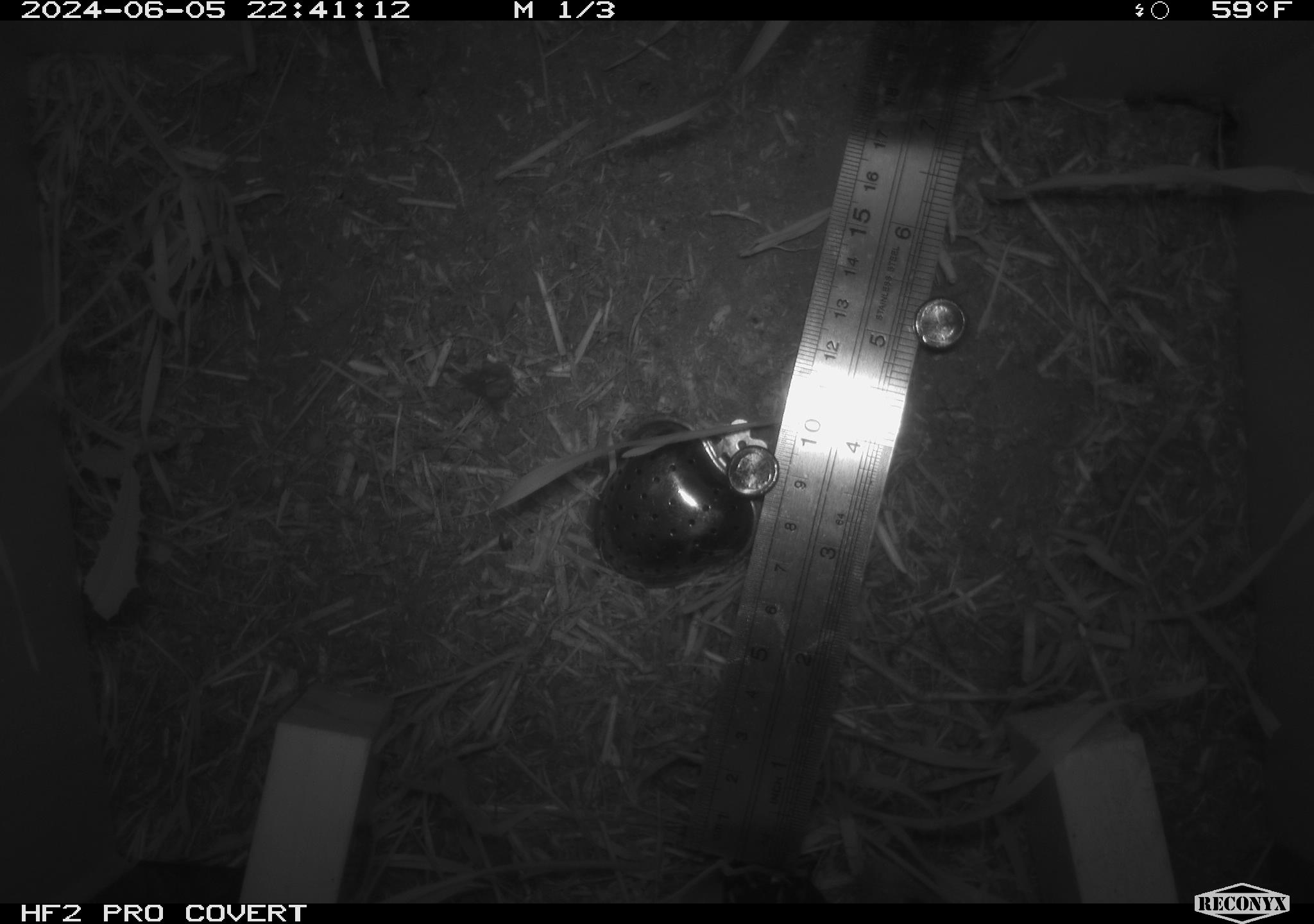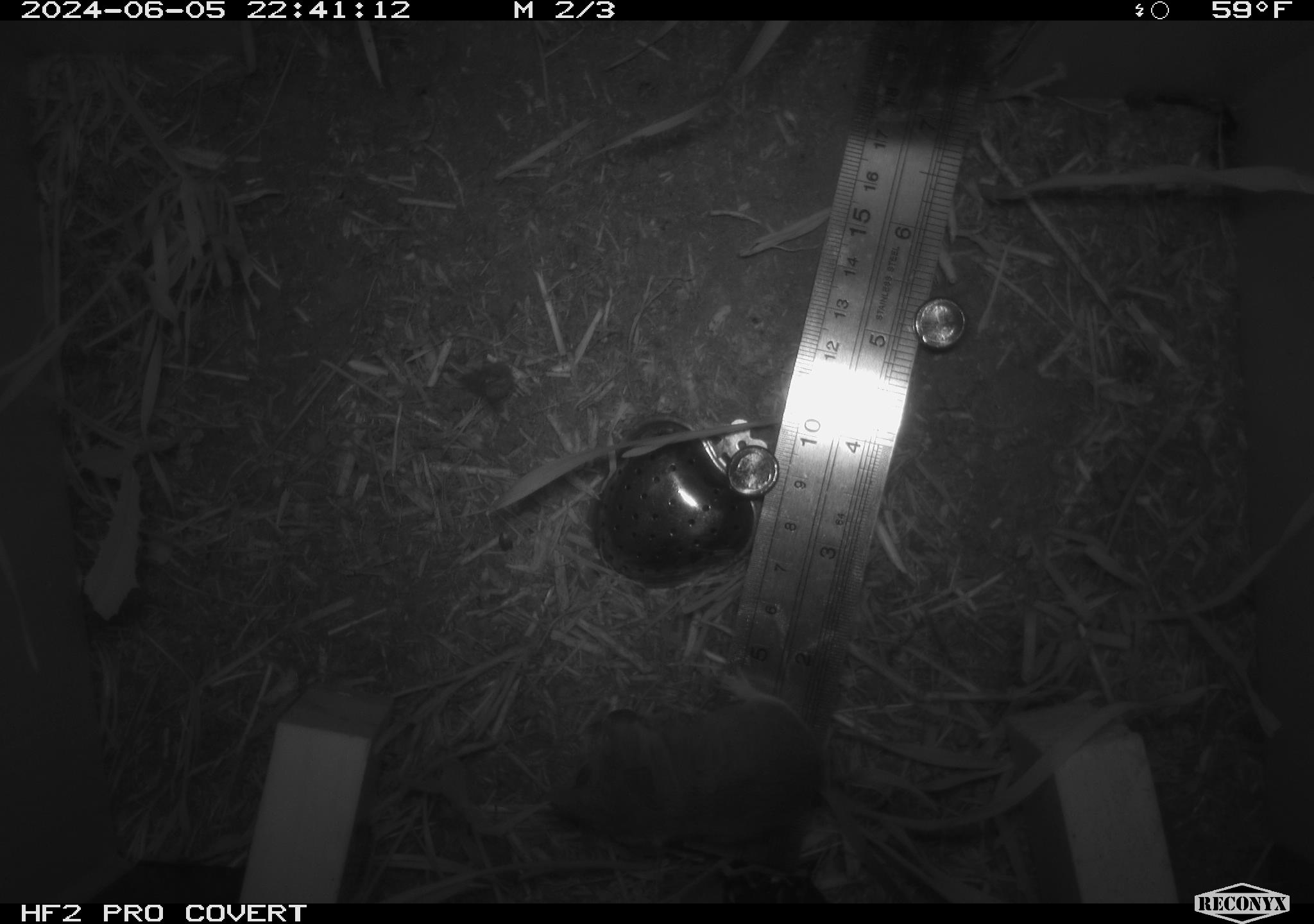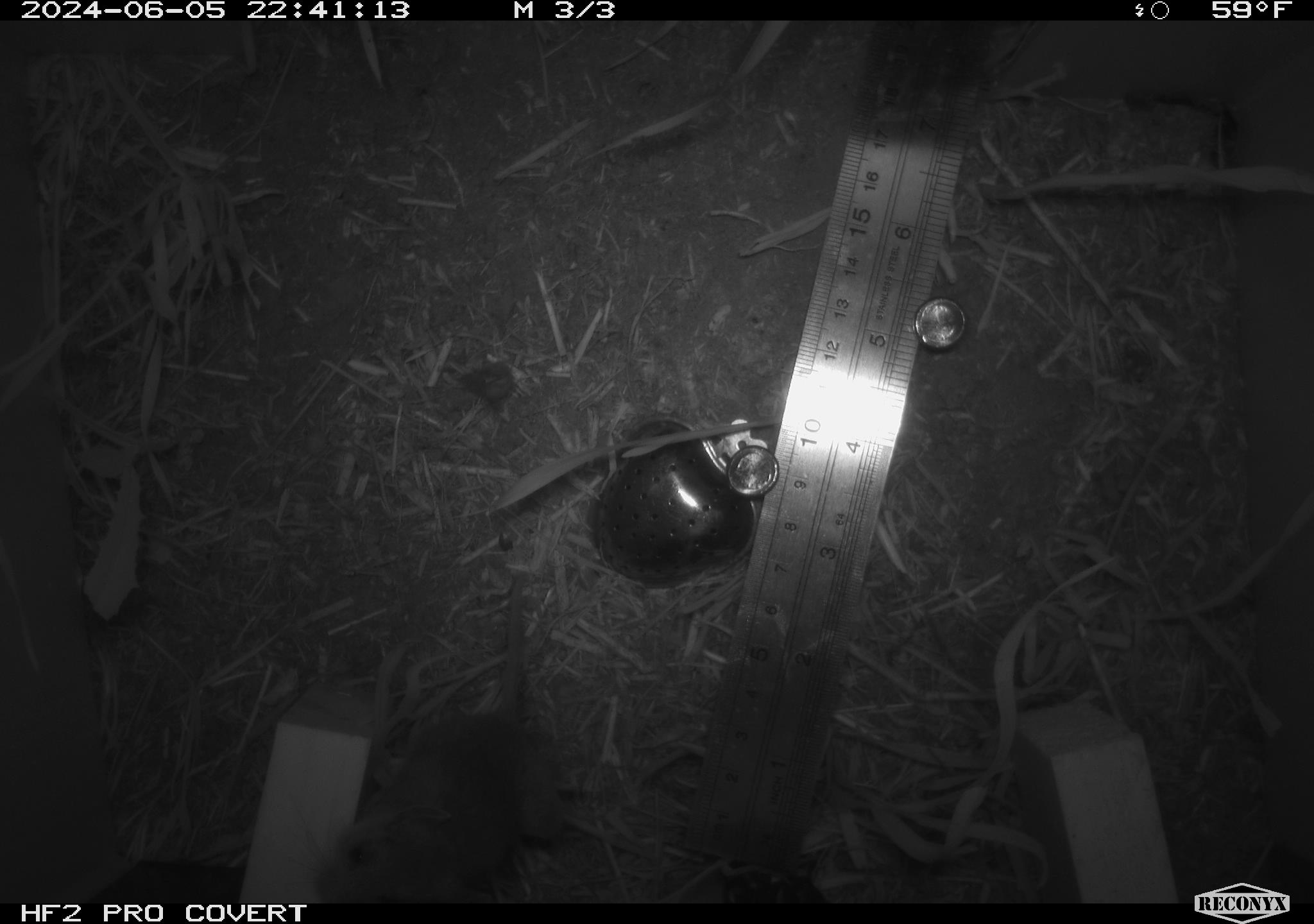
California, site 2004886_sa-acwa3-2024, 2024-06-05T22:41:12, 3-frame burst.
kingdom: Animalia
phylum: Chordata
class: Mammalia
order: Rodentia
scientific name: Rodentia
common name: mouse species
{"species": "mouse species (Rodentia)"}